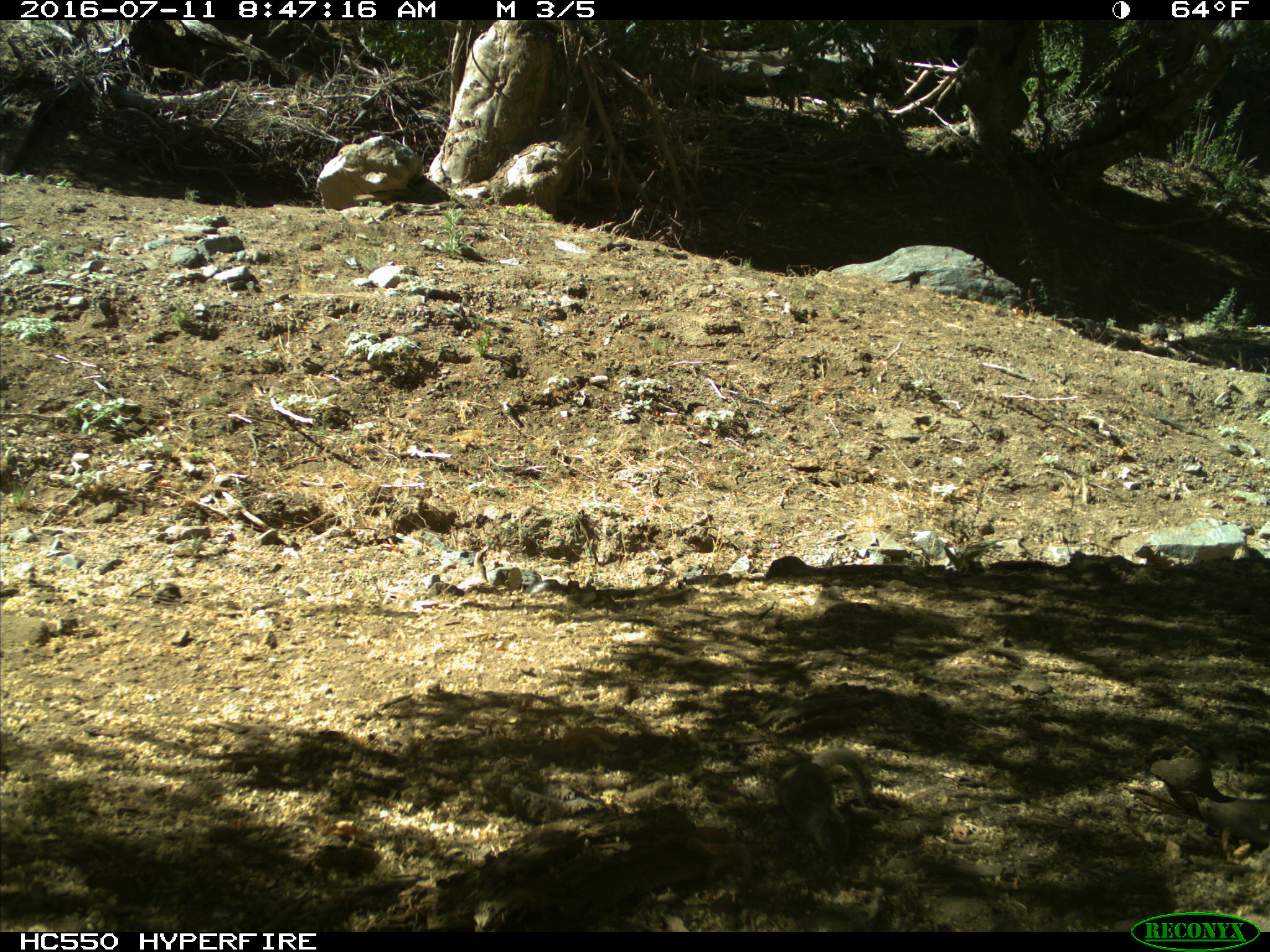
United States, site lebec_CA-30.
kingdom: Animalia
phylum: Chordata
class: Mammalia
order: Rodentia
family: Sciuridae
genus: Otospermophilus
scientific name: Otospermophilus beecheyi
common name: california ground squirrel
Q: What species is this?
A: Otospermophilus beecheyi (california ground squirrel).